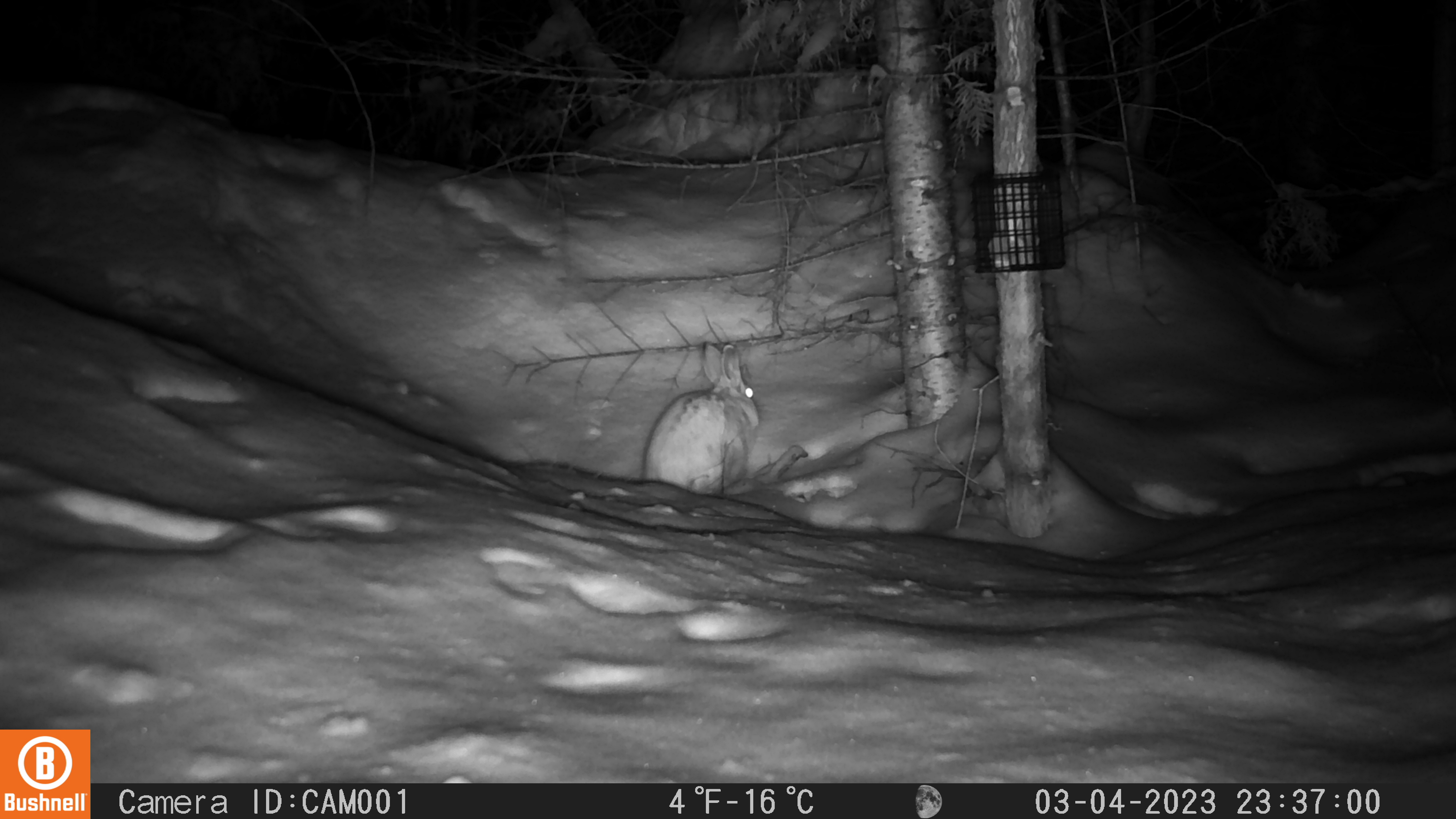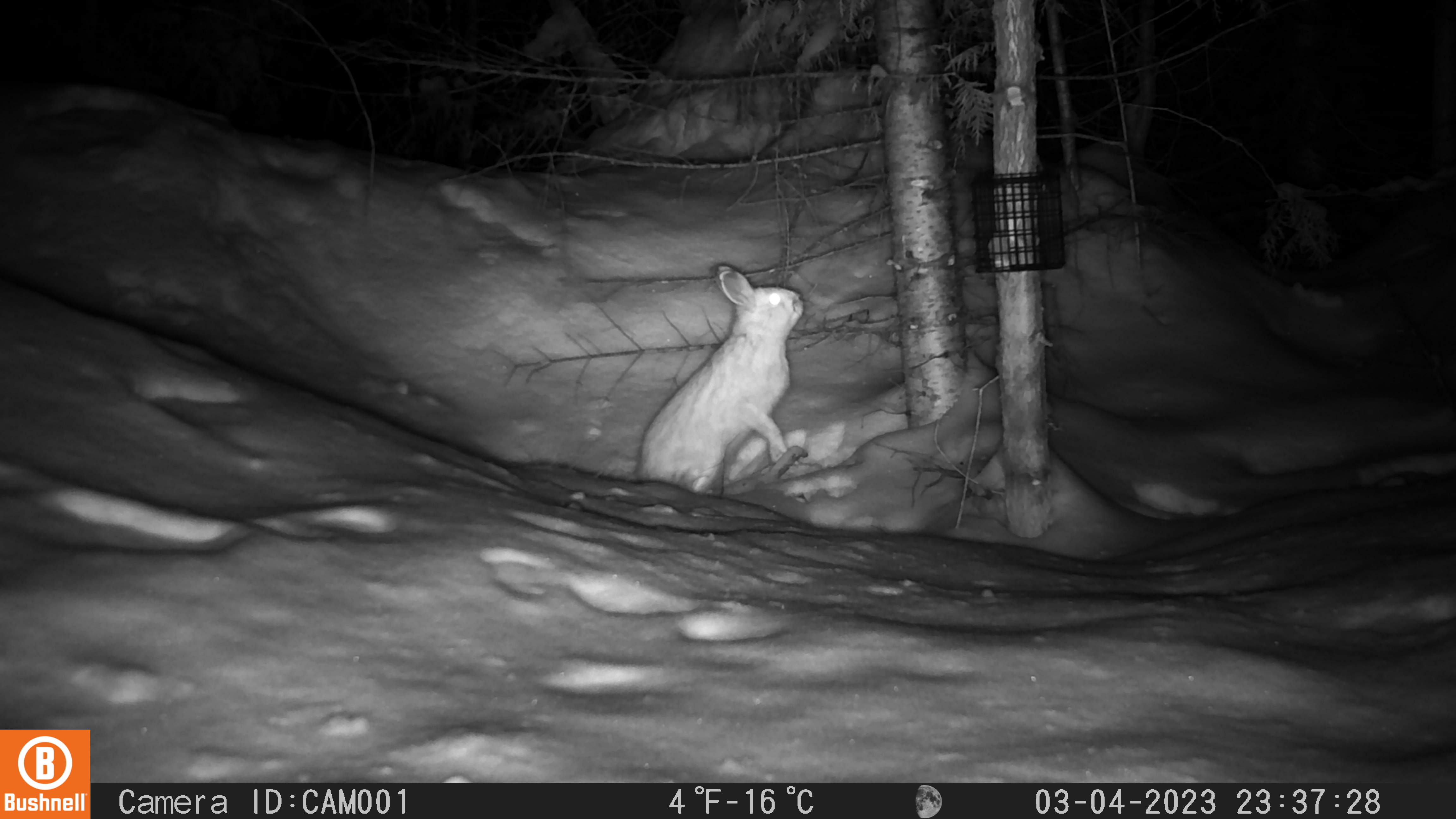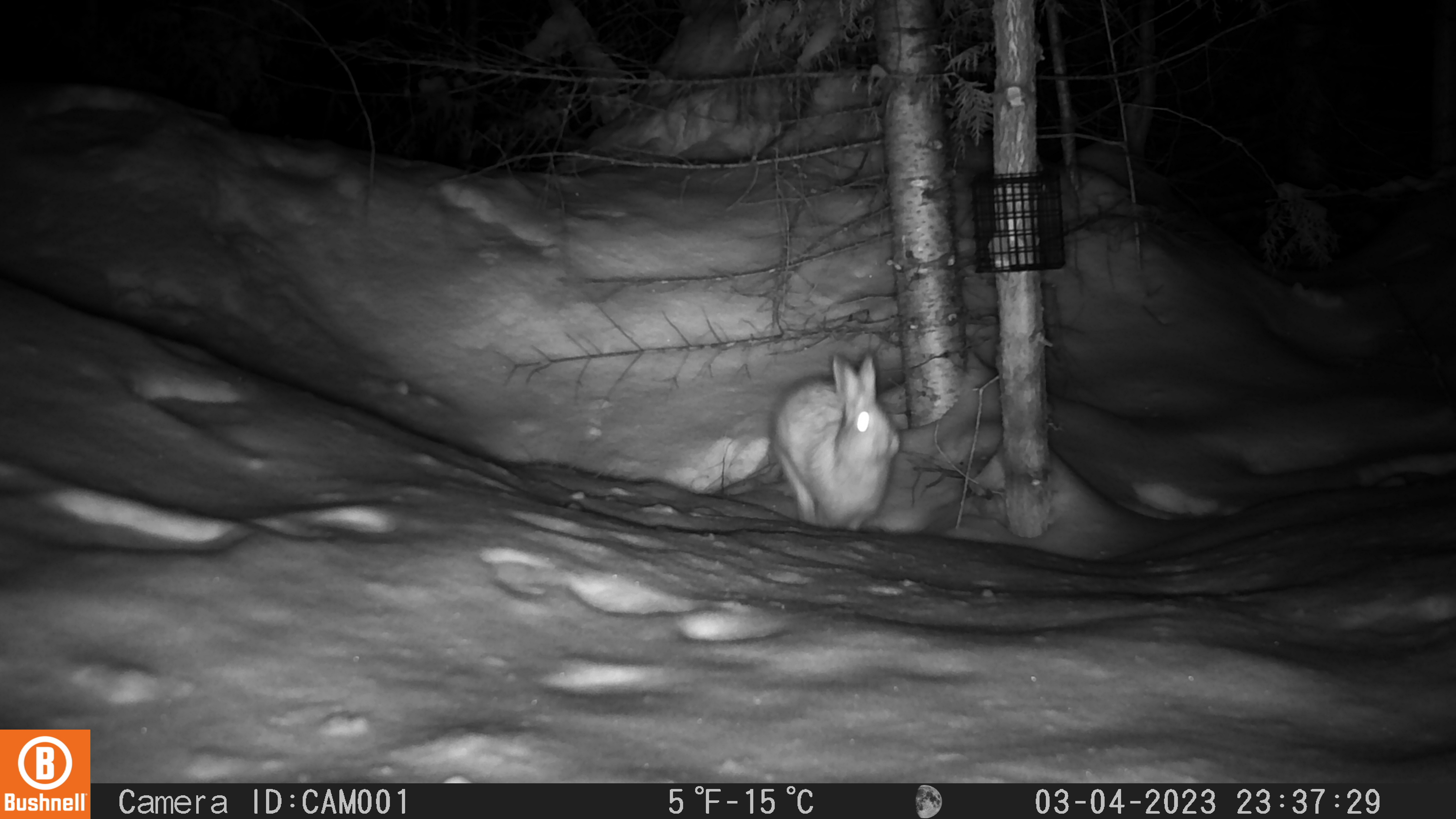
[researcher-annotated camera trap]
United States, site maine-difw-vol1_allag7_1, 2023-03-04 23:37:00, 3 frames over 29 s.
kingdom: Animalia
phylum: Chordata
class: Mammalia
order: Lagomorpha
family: Leporidae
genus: Lepus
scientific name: Lepus americanus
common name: snowshoe hare